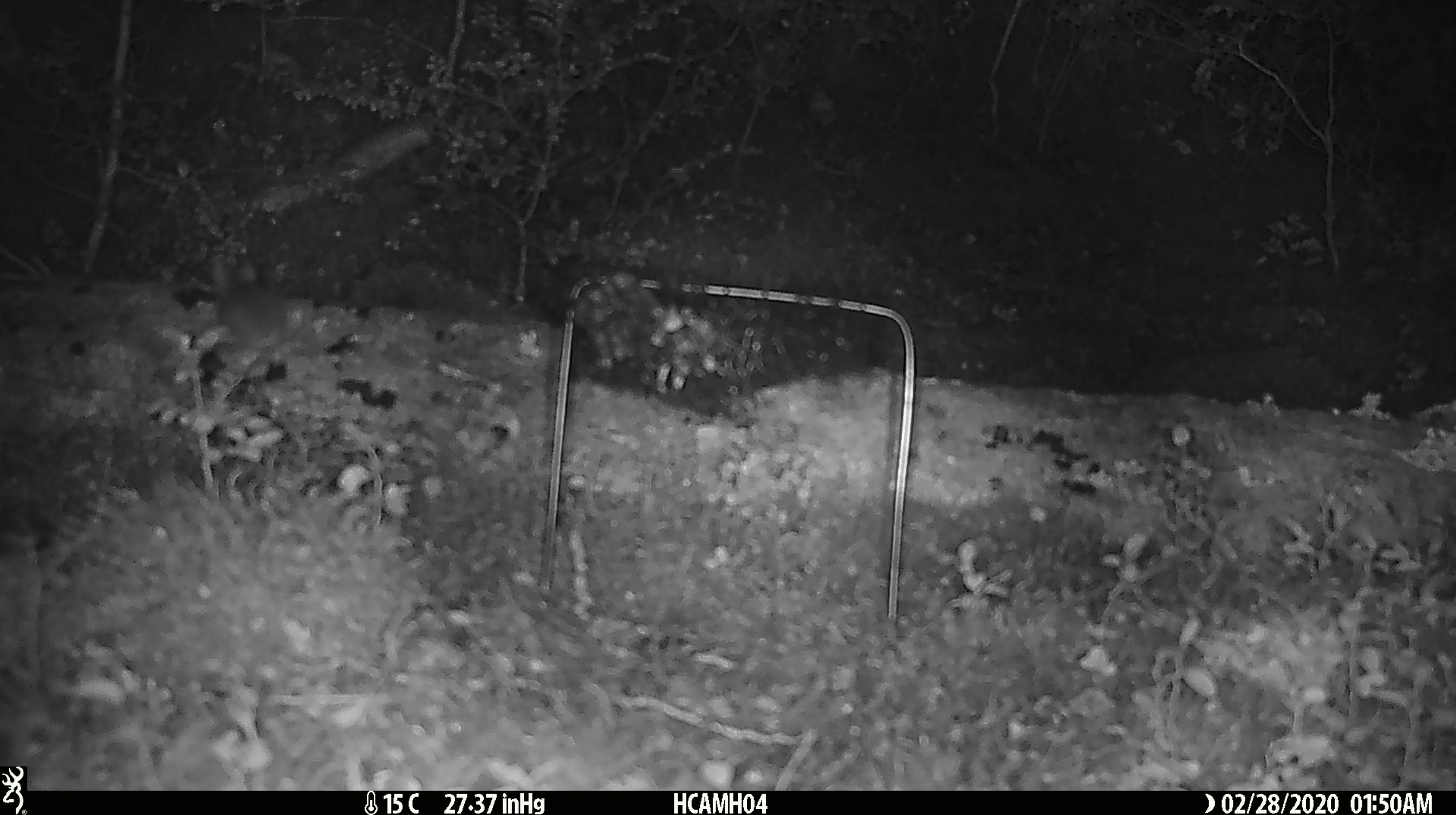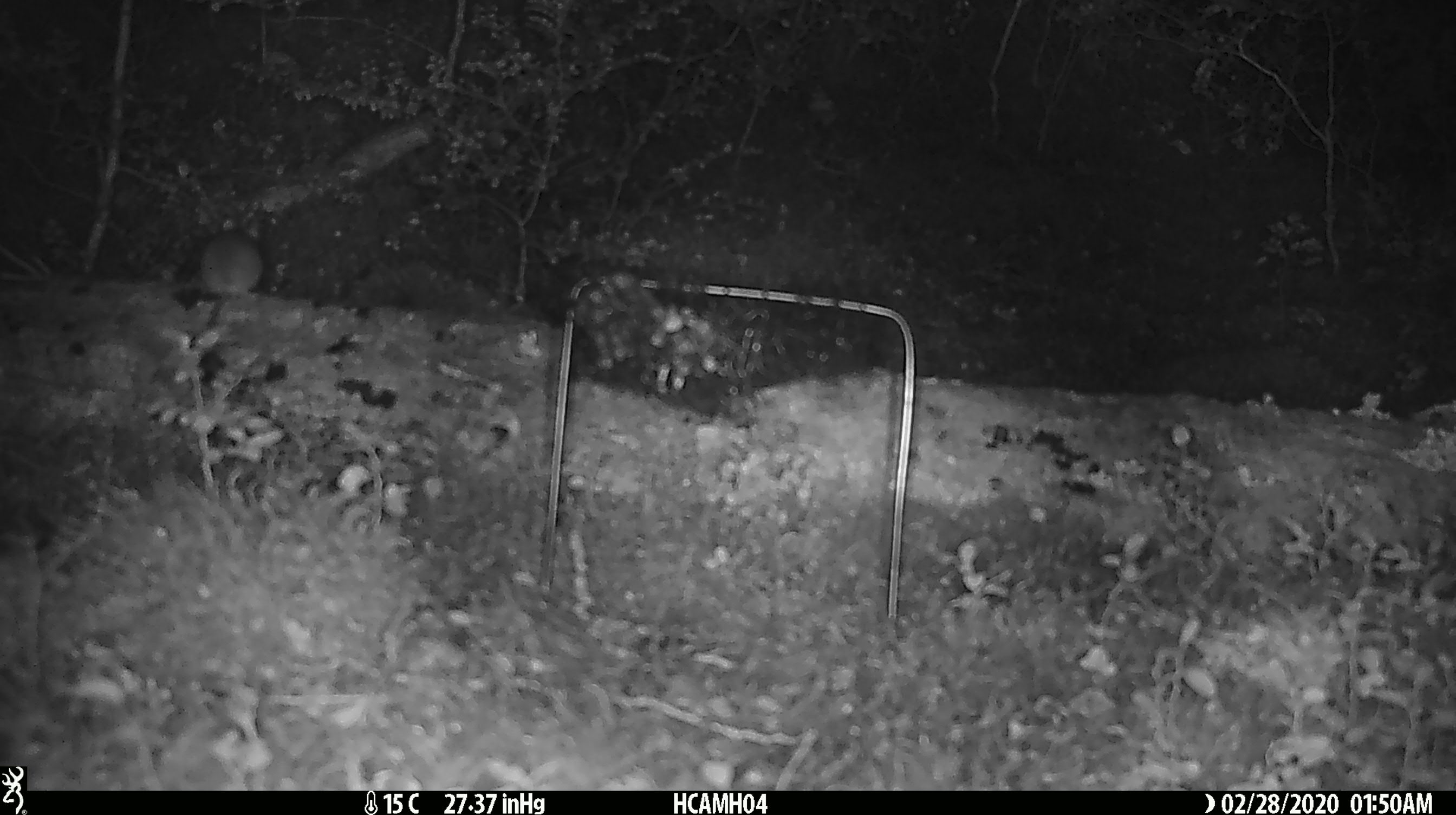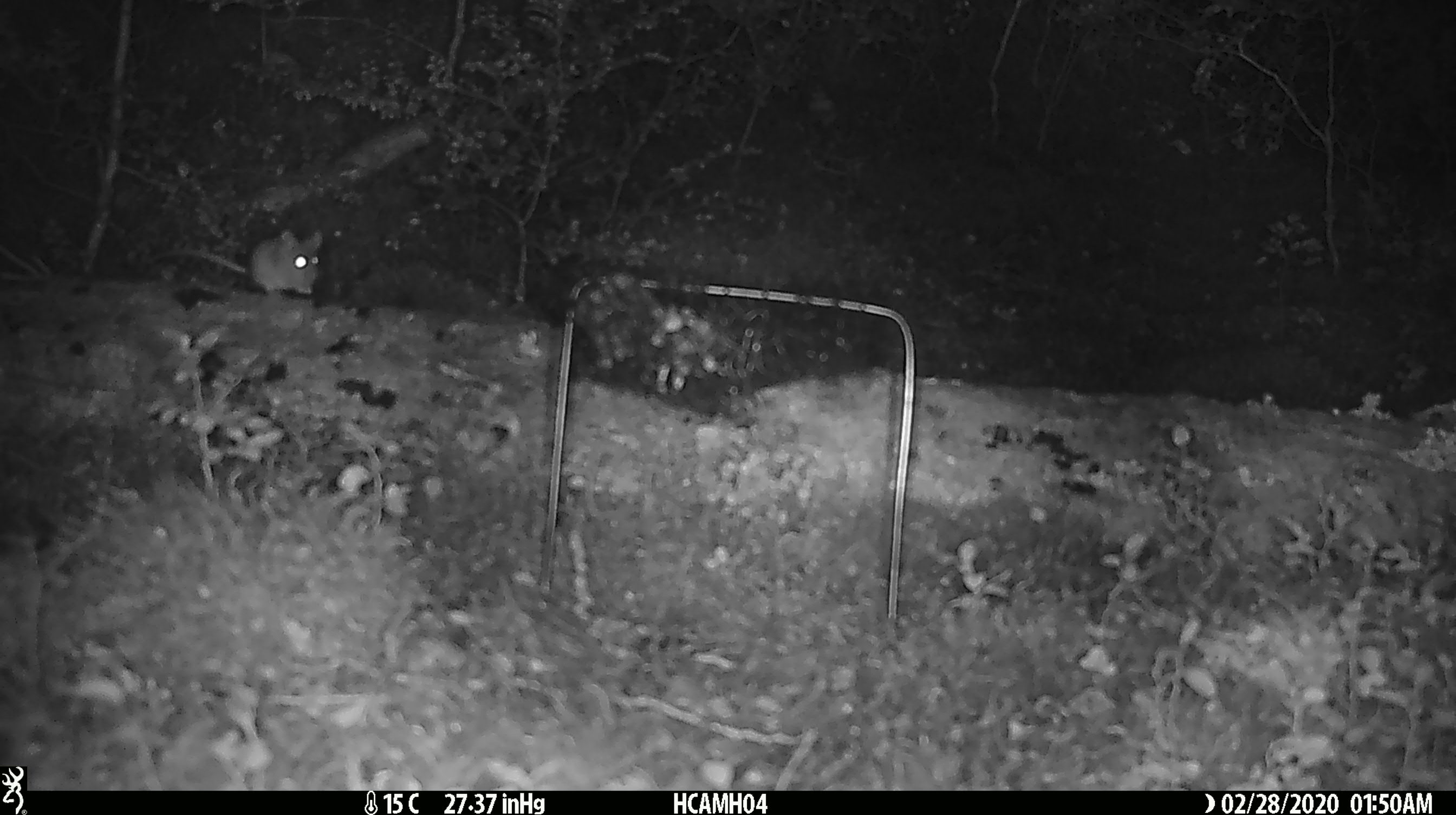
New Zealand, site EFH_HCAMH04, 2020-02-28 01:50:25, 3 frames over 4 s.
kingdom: Animalia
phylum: Chordata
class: Mammalia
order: Rodentia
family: Muridae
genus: Mus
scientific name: Mus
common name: mouse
Mouse (Mus).